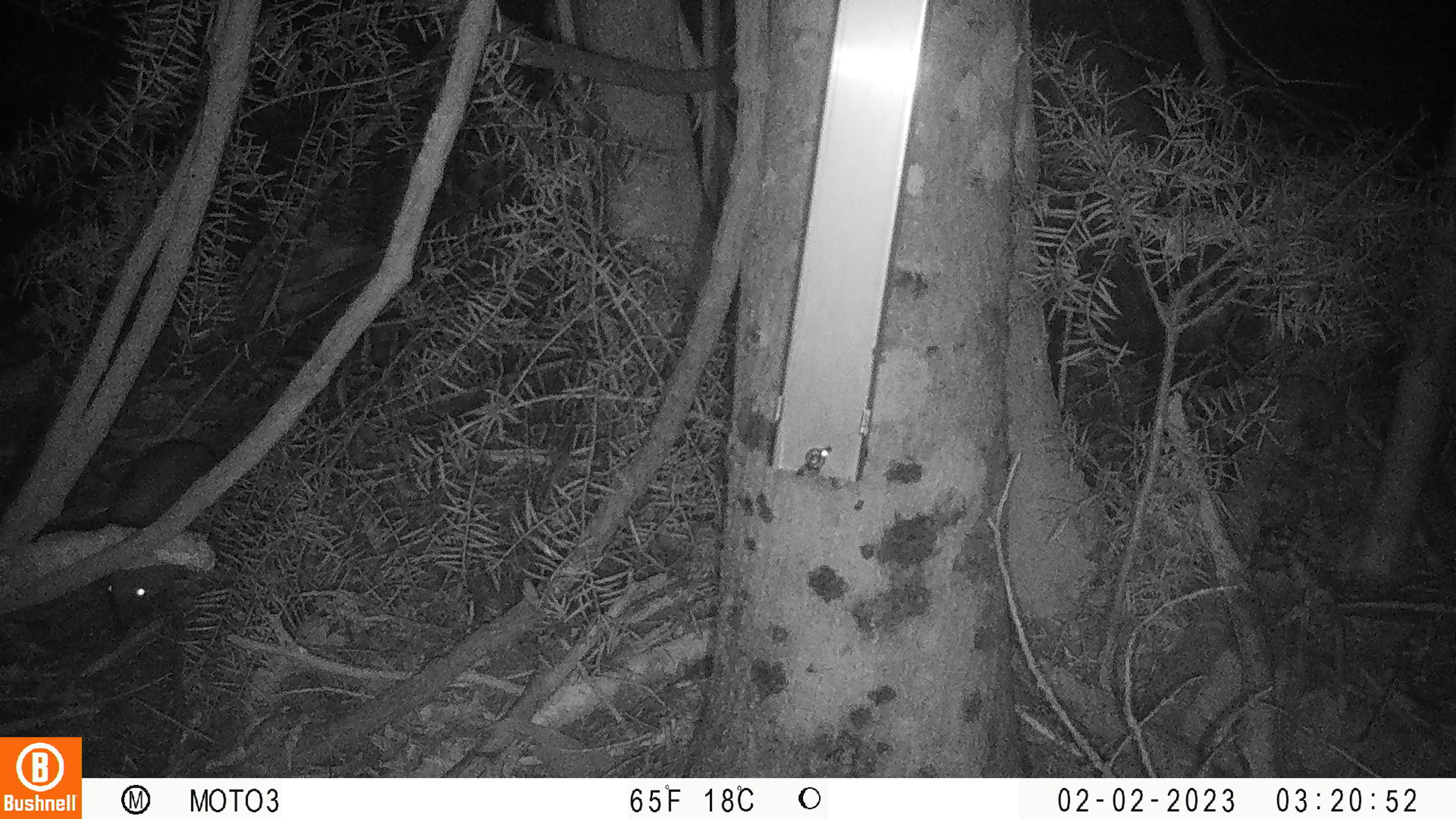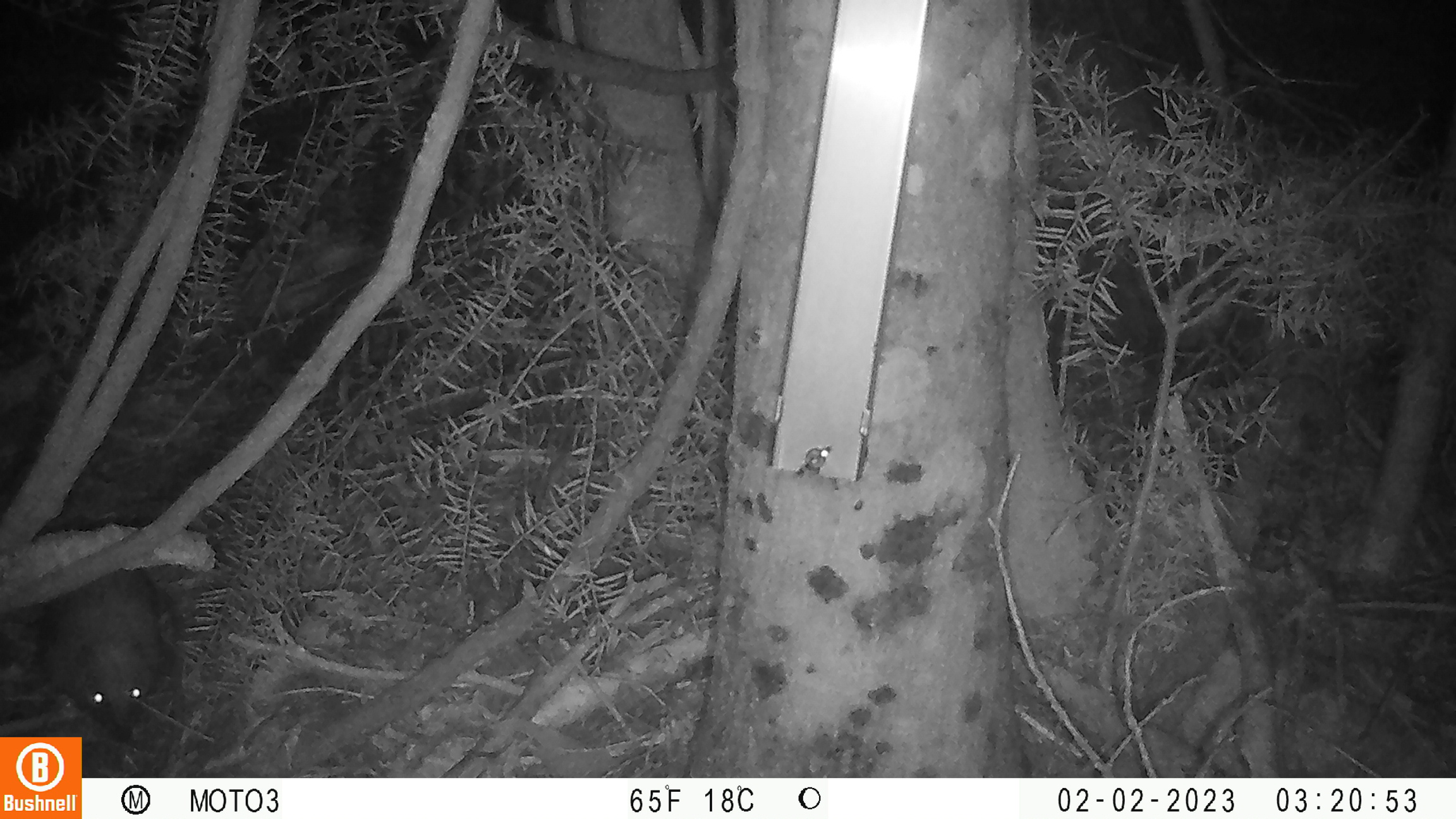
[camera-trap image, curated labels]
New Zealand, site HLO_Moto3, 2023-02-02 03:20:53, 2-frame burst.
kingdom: Animalia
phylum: Chordata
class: Mammalia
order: Eulipotyphla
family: Erinaceidae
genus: Erinaceus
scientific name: Erinaceus europaeus europaeus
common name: european hedgehog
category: hedgehog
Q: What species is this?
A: Hedgehog (european hedgehog) (Erinaceus europaeus europaeus).